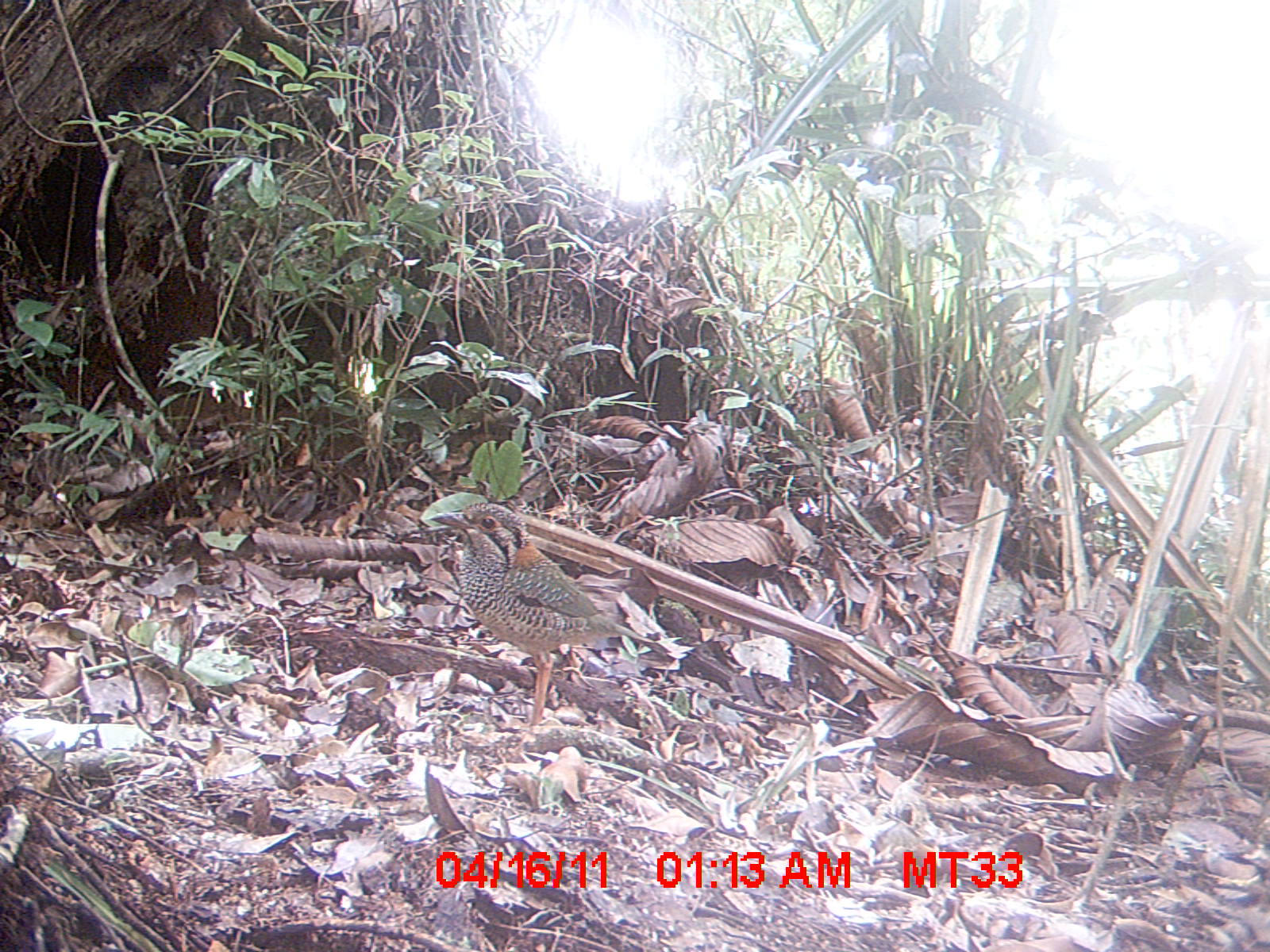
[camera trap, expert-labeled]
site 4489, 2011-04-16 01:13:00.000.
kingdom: Animalia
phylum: Chordata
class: Aves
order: Coraciiformes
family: Brachypteraciidae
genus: Brachypteracias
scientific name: Brachypteracias squamiger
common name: scaly ground roller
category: geobiastes squamiger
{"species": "geobiastes squamiger (scaly ground roller) (Brachypteracias squamiger)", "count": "1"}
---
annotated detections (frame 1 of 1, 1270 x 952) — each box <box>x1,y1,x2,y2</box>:
geobiastes squamiger: <box>429,502,668,725</box>